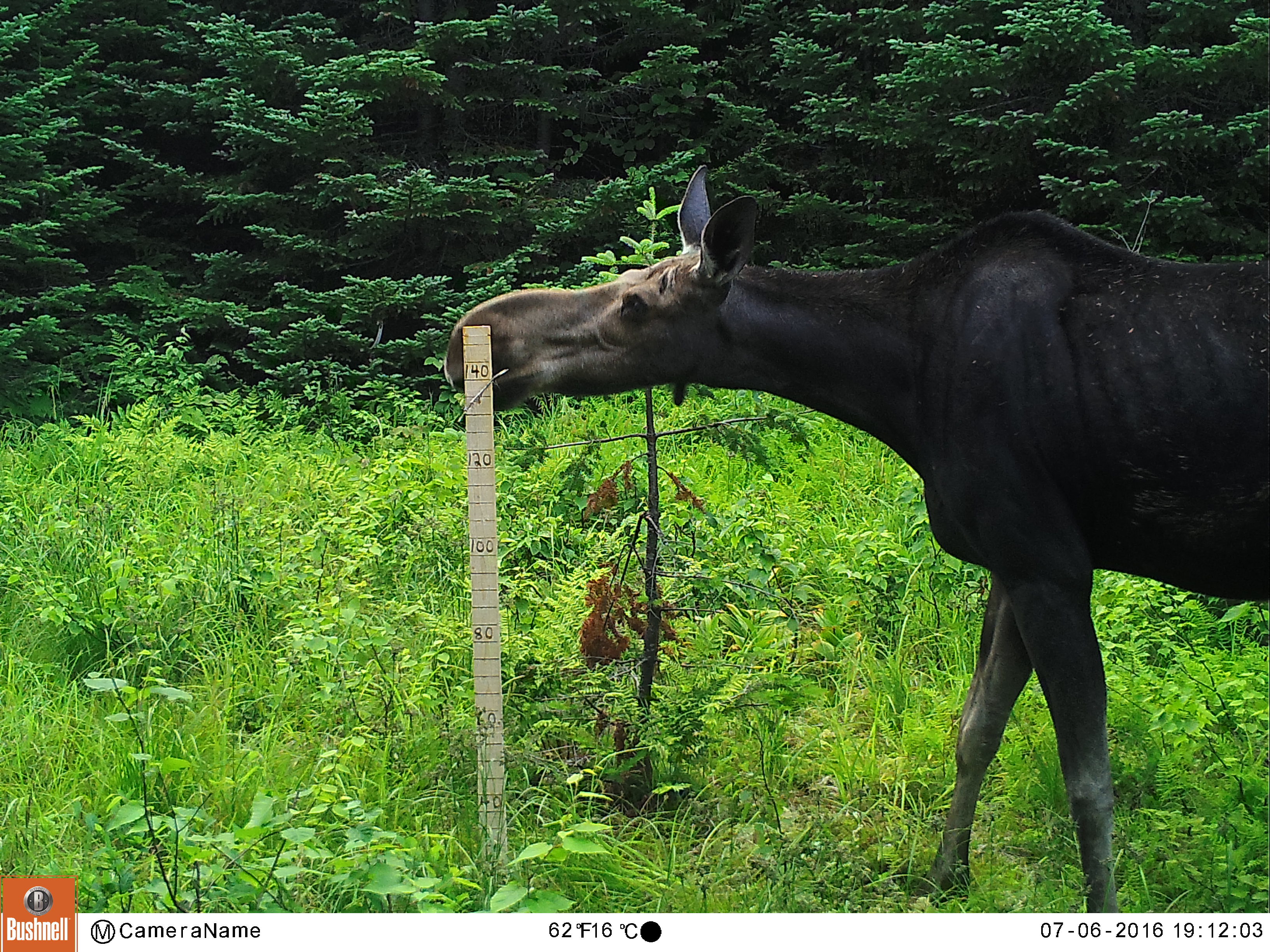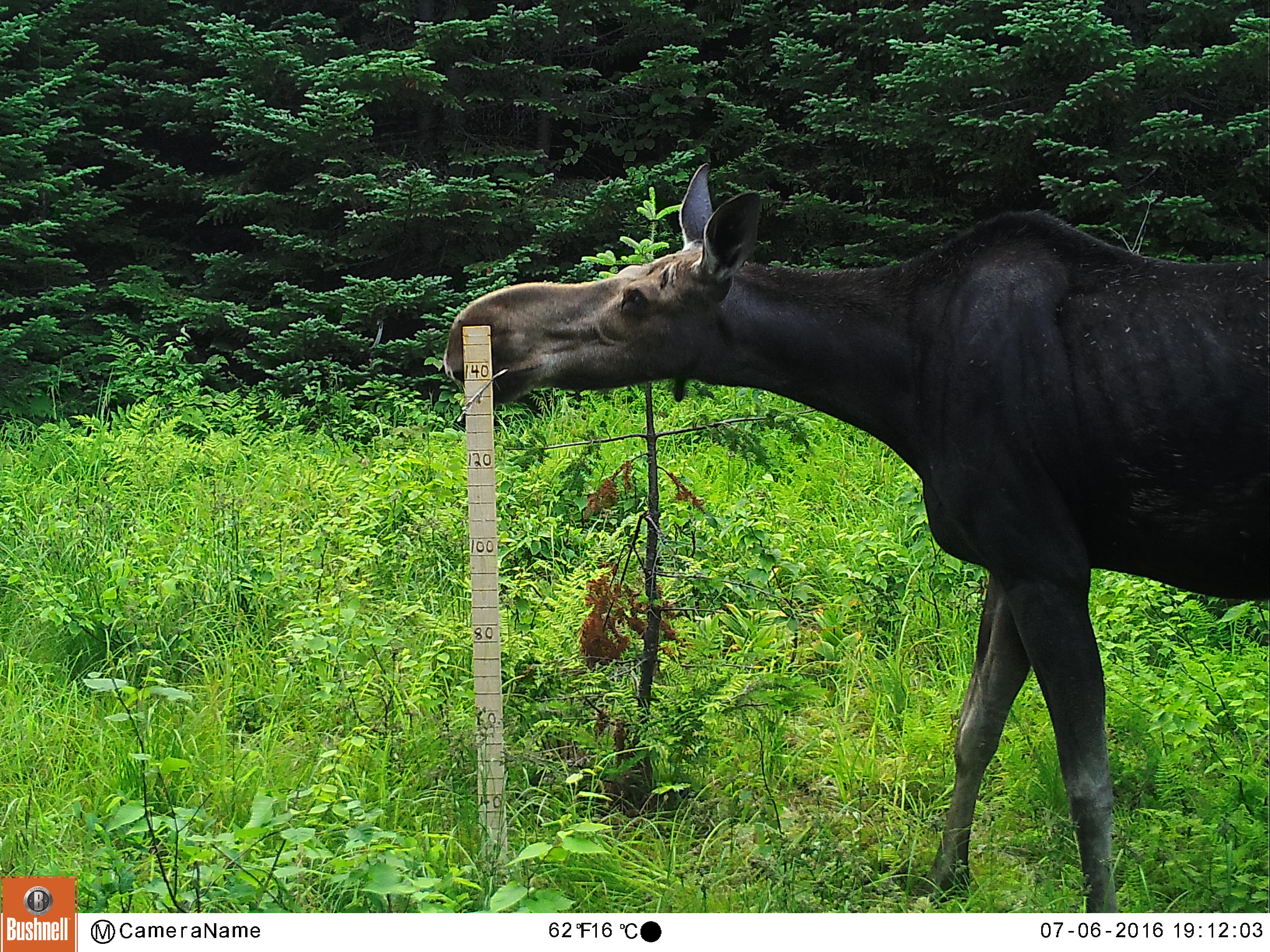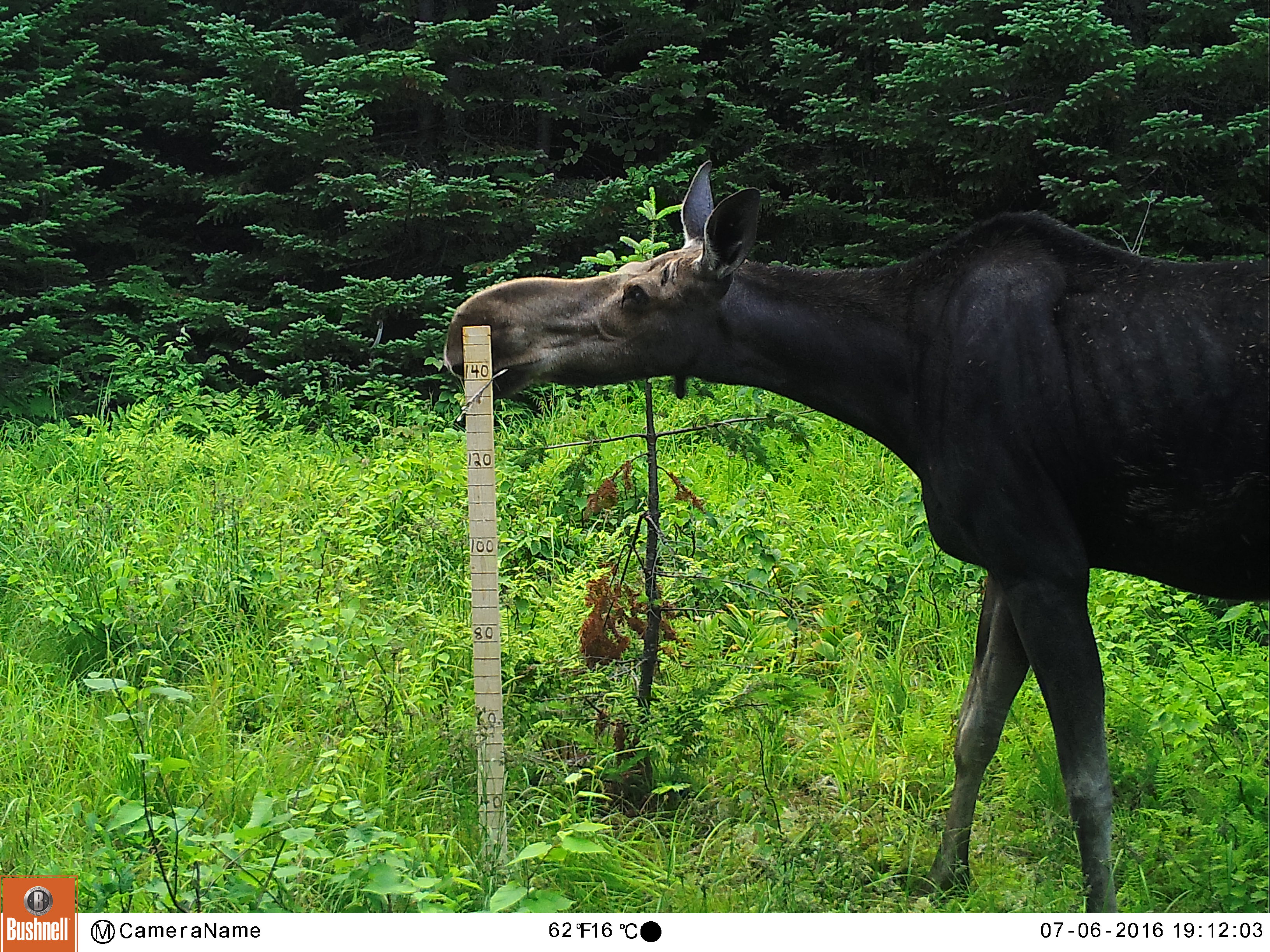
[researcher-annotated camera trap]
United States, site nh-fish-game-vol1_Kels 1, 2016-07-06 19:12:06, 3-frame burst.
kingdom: Animalia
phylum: Chordata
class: Mammalia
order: Artiodactyla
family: Cervidae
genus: Alces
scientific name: Alces alces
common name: moose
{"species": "moose (Alces alces)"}